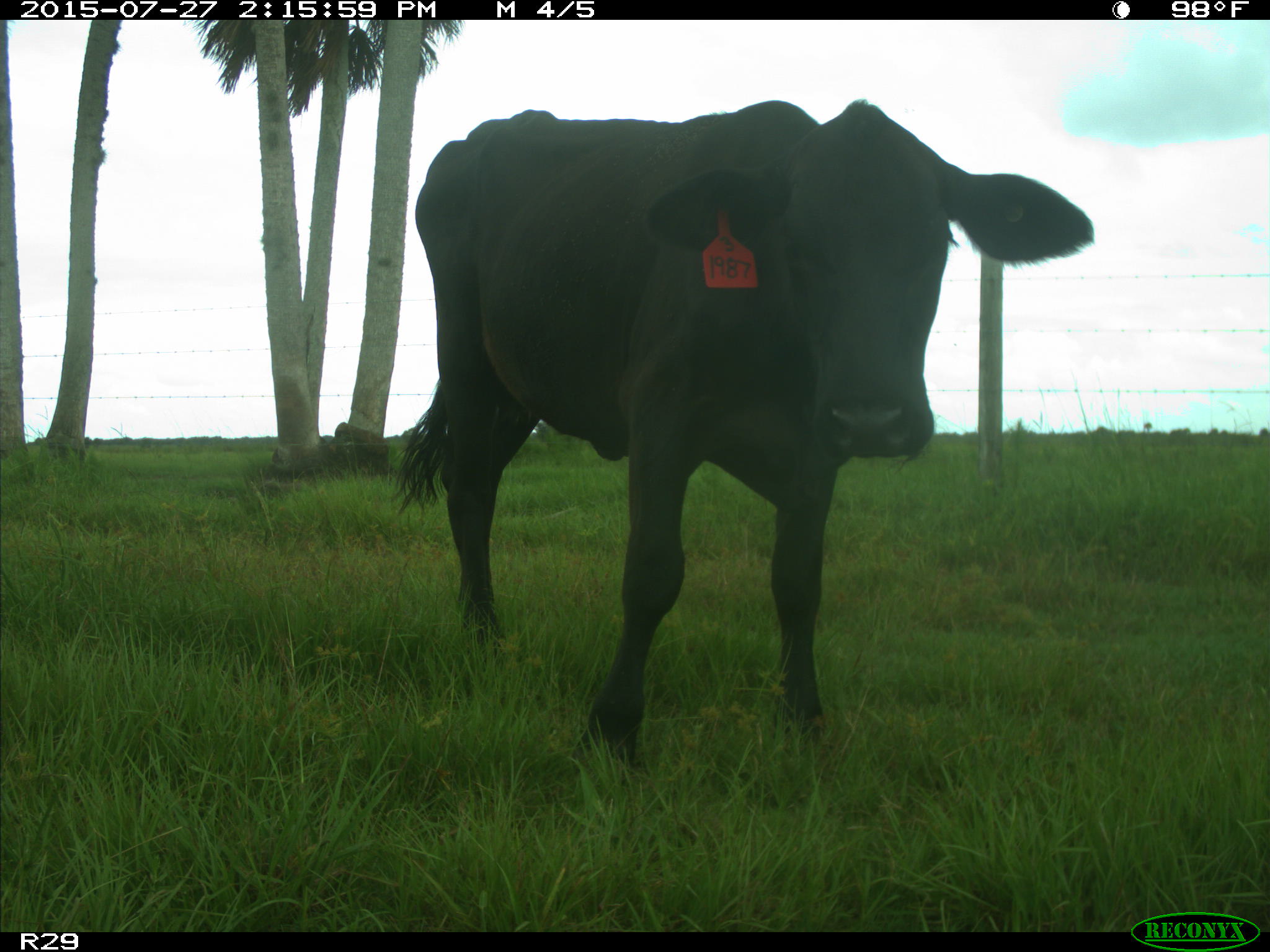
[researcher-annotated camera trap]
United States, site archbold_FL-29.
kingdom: Animalia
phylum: Chordata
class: Mammalia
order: Artiodactyla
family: Bovidae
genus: Bos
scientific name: Bos taurus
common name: domestic cow